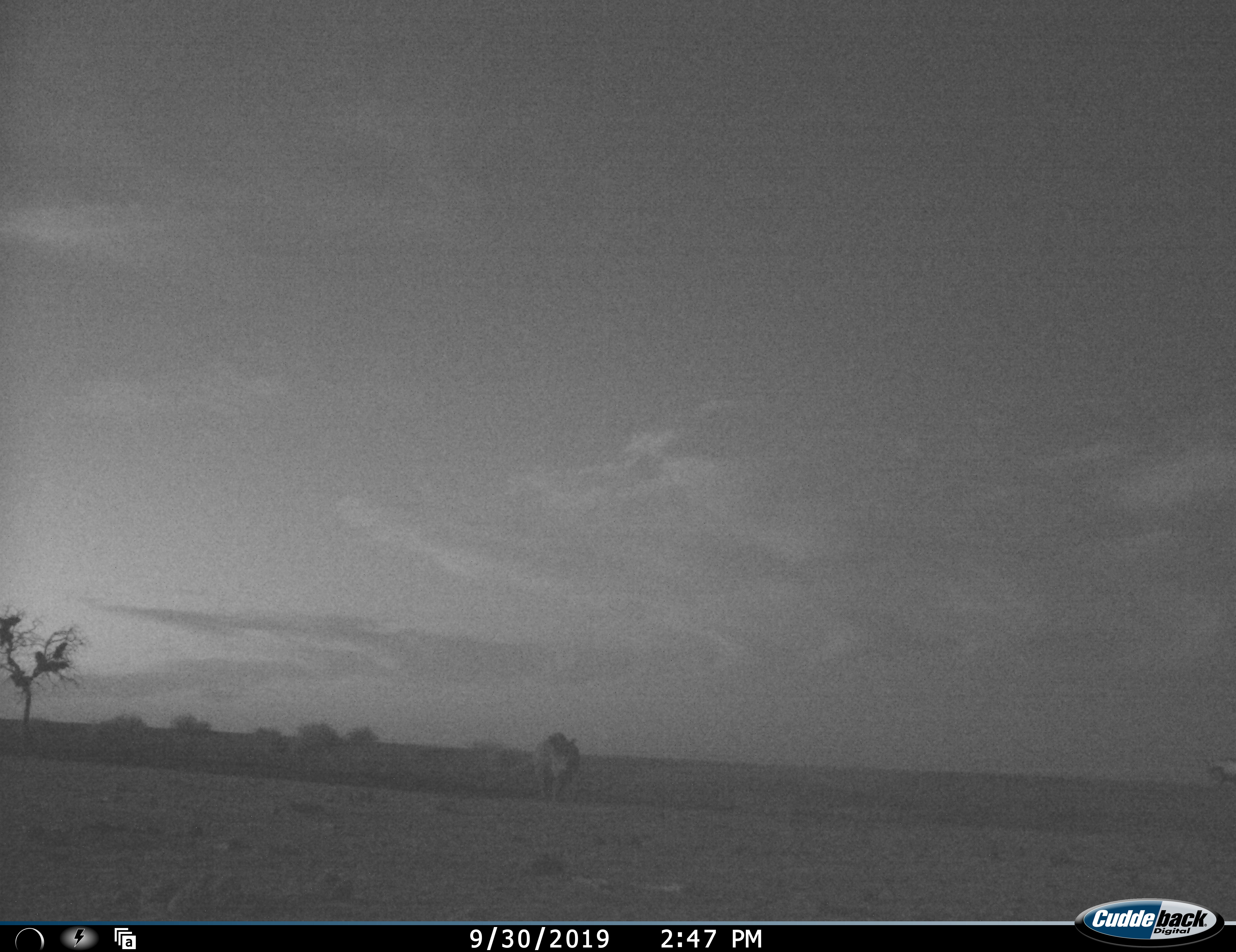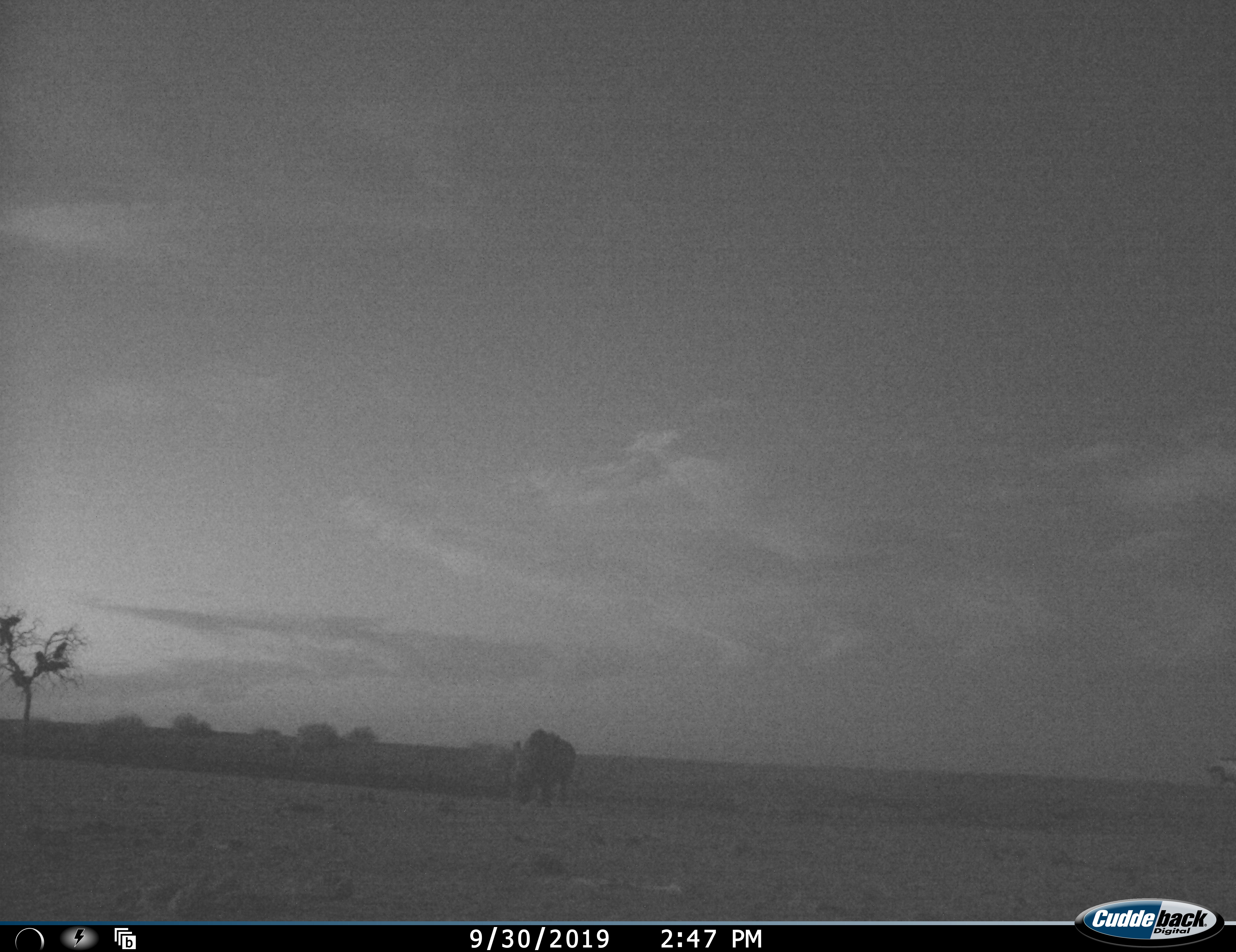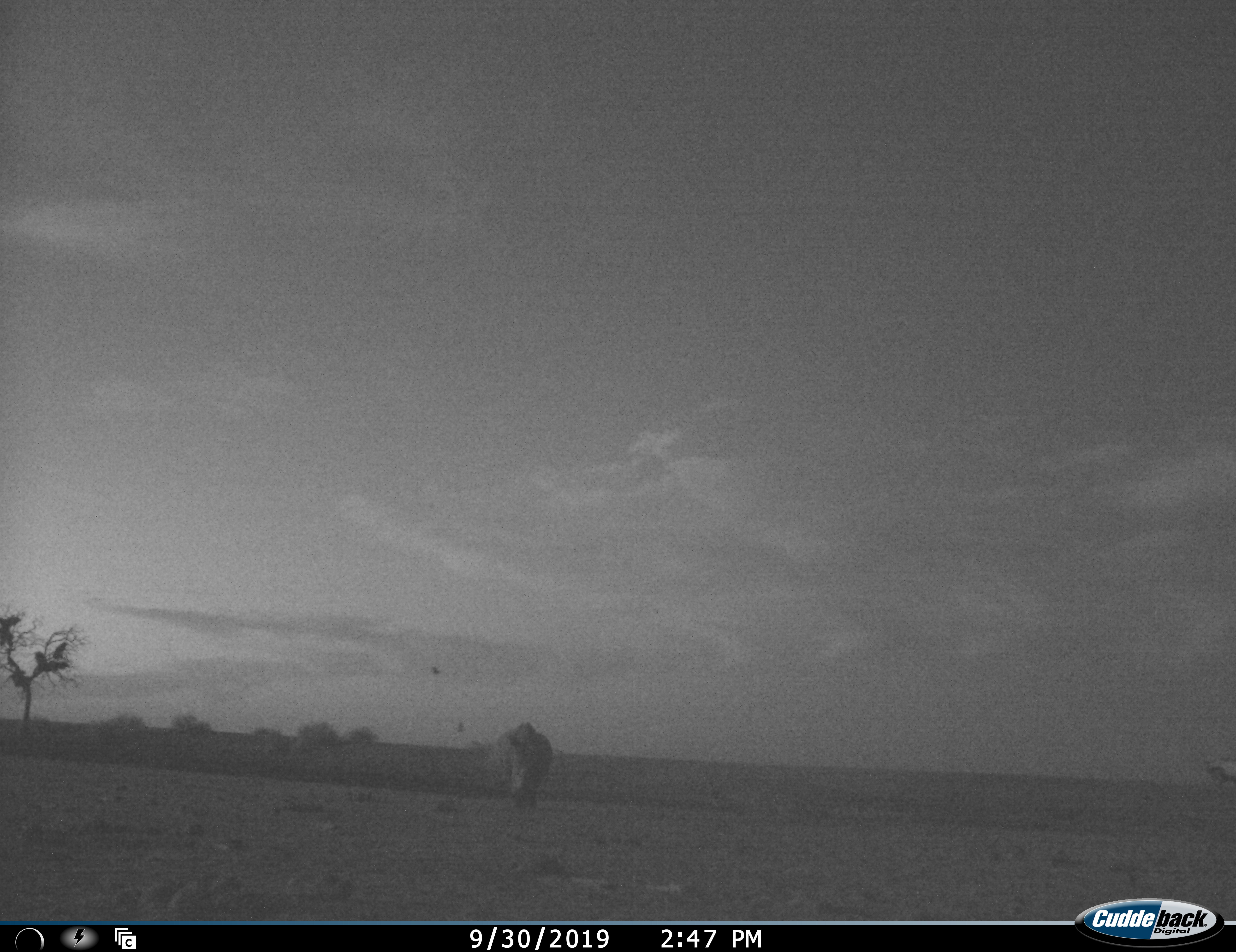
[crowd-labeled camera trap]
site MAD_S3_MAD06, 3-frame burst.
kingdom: Animalia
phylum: Chordata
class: Mammalia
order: Perissodactyla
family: Rhinocerotidae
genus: Diceros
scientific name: Diceros bicornis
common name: black rhinoceros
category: rhinocerosblack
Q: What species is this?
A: Rhinocerosblack (black rhinoceros) (Diceros bicornis).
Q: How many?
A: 1.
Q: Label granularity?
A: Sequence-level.